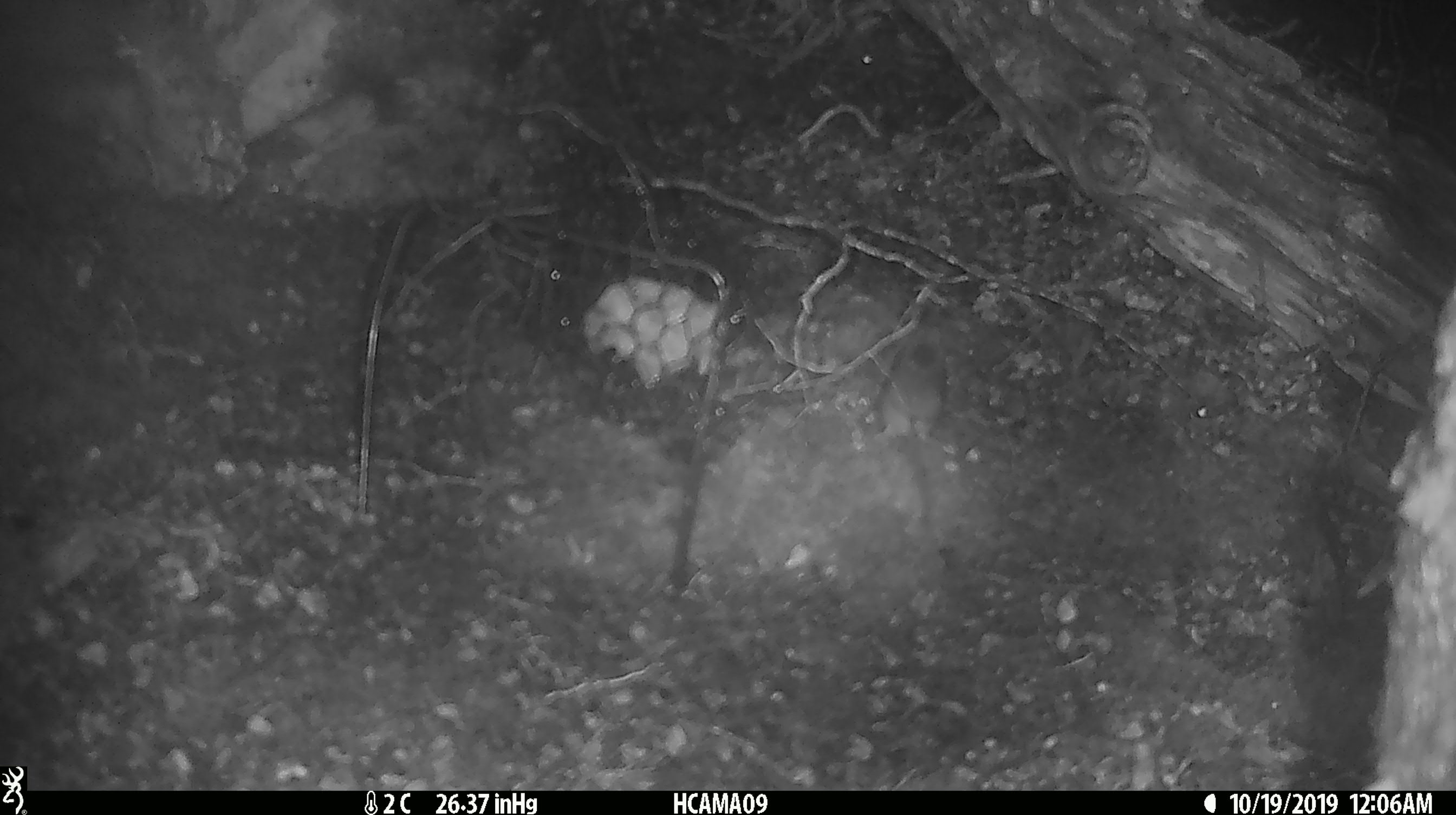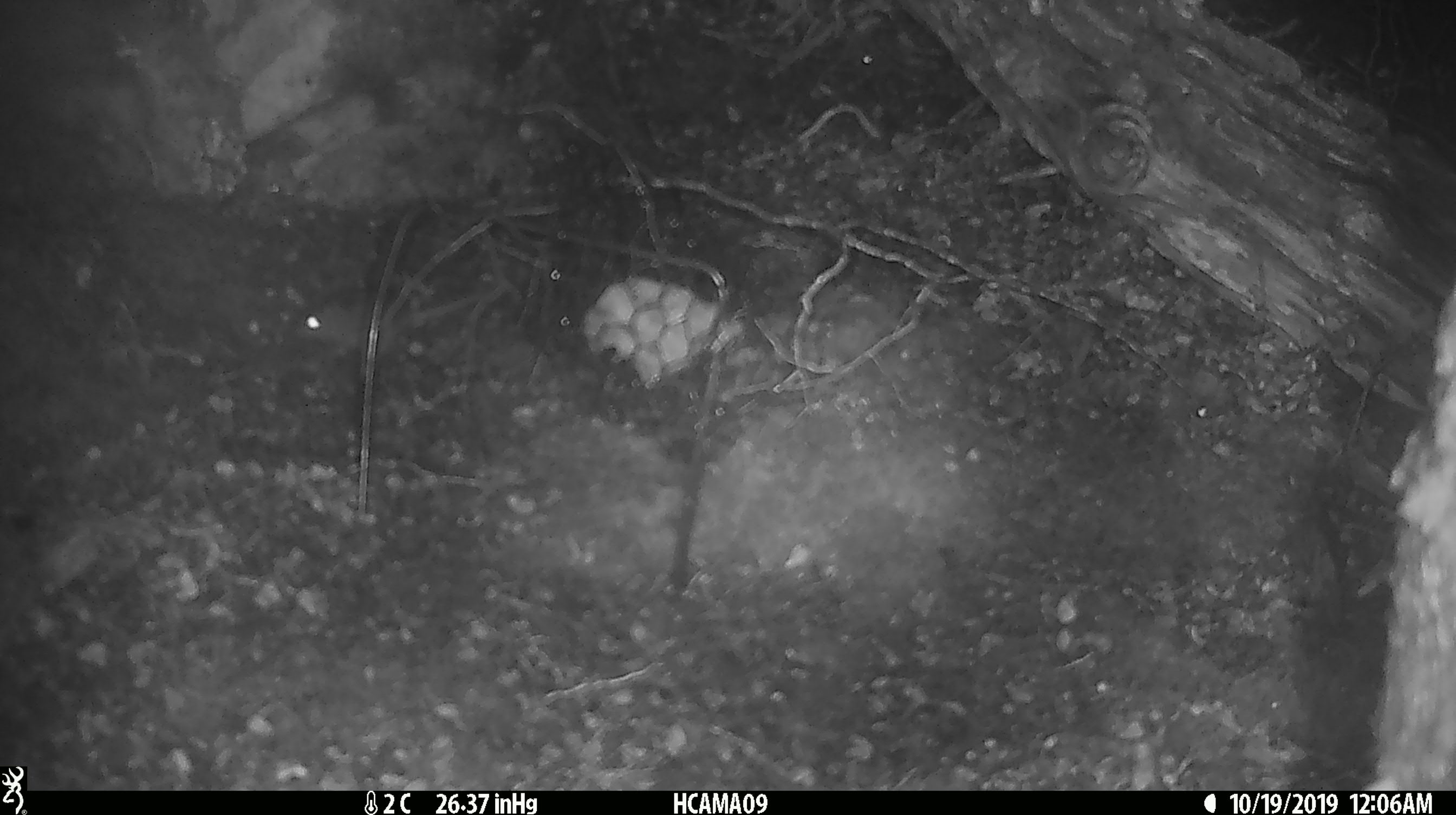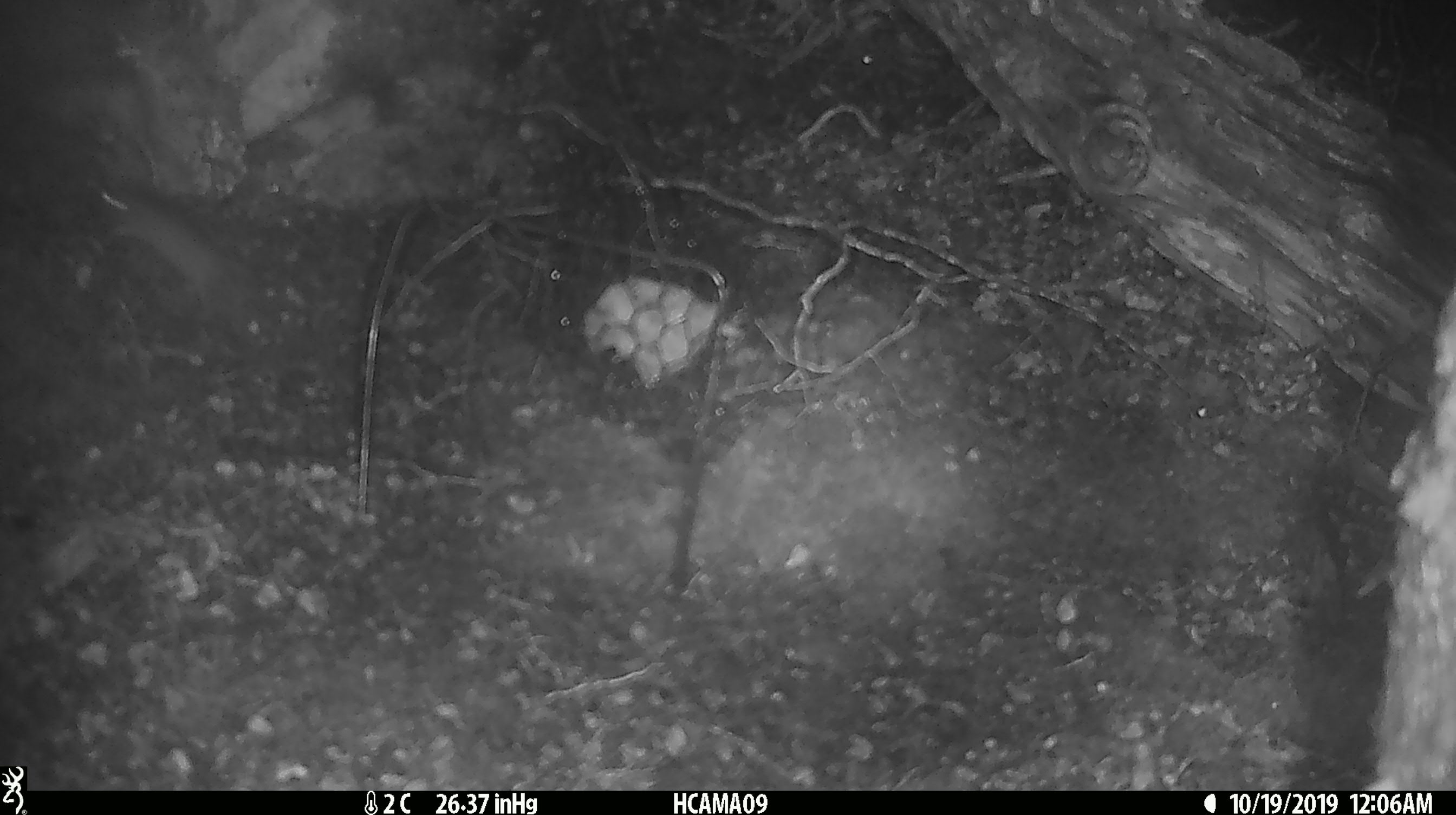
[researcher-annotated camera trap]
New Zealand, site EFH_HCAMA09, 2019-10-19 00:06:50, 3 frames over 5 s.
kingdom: Animalia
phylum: Chordata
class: Mammalia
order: Rodentia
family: Muridae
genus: Mus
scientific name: Mus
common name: mouse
Mouse (Mus).